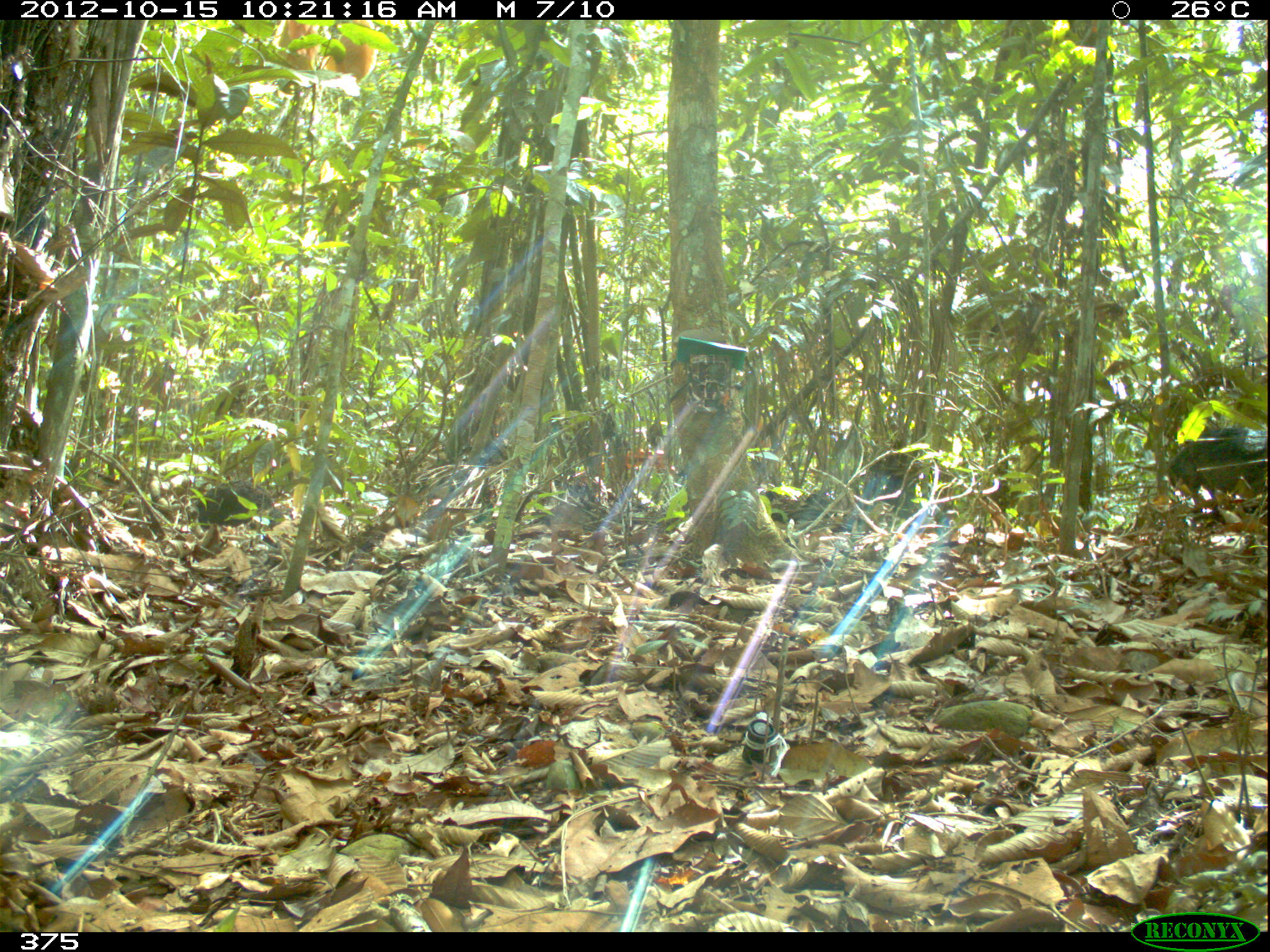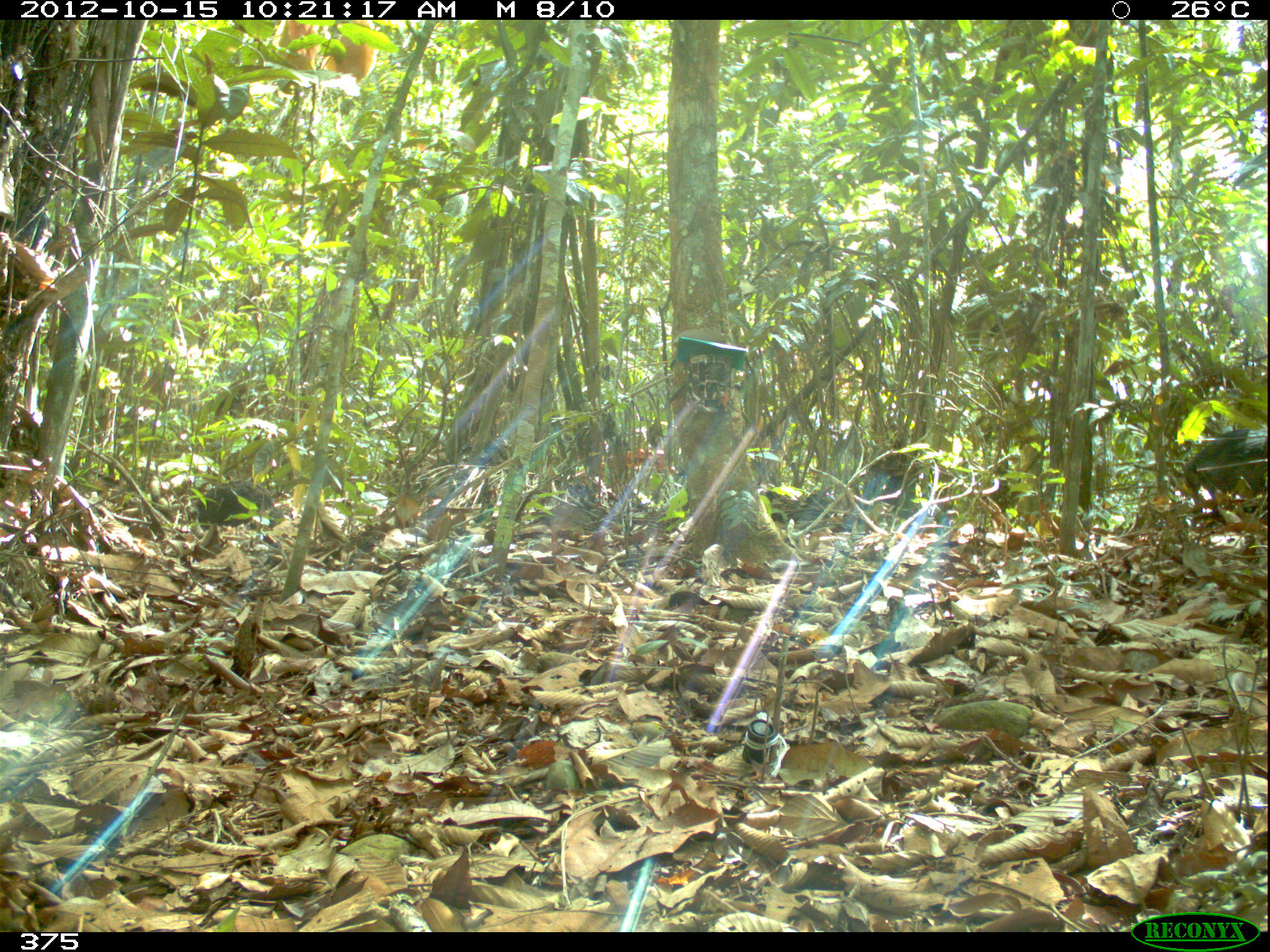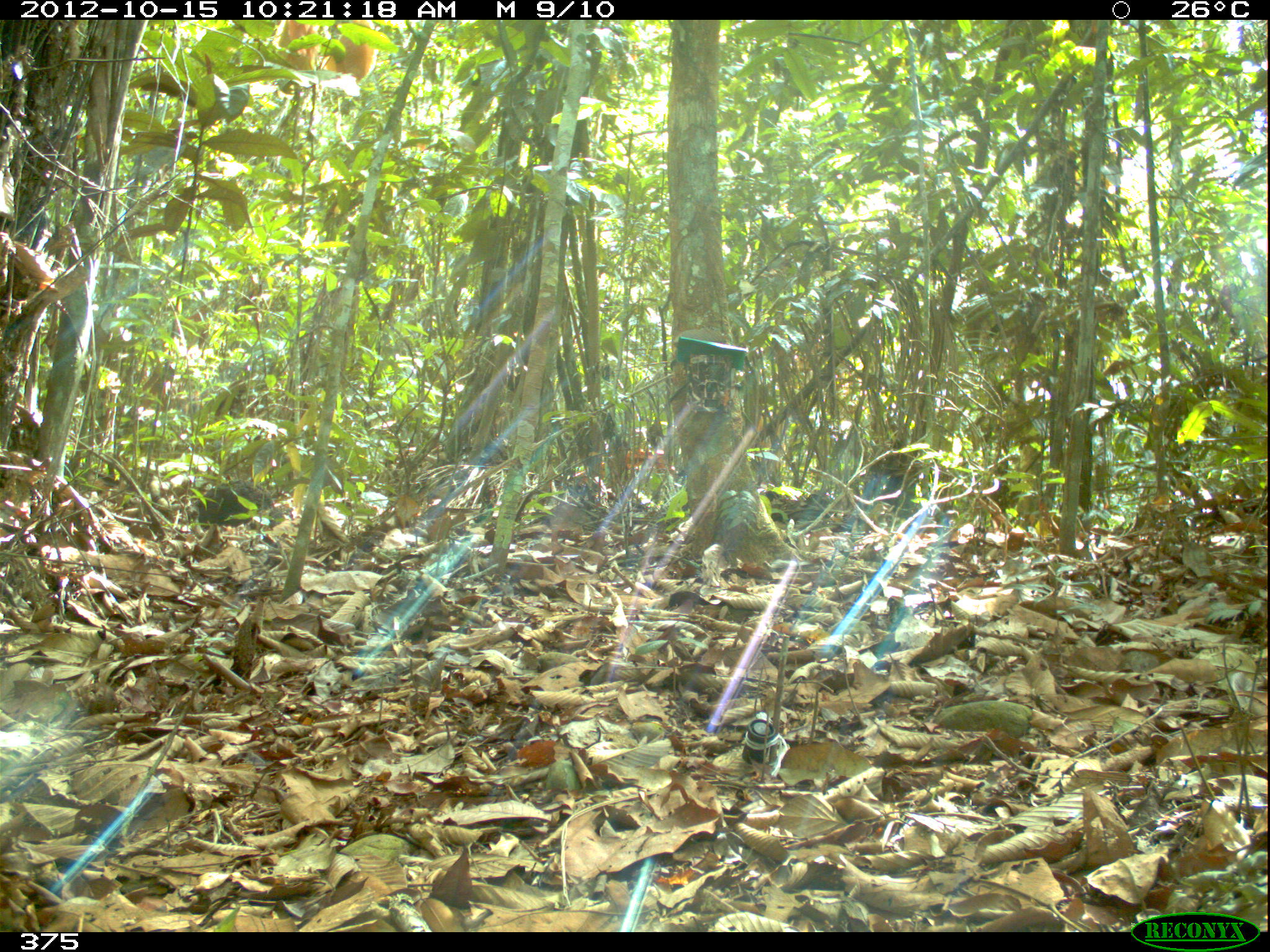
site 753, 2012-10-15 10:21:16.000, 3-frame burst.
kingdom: Animalia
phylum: Chordata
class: Mammalia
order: Artiodactyla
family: Tayassuidae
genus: Tayassu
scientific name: Tayassu pecari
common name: white-lipped peccary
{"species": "Tayassu pecari (white-lipped peccary)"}